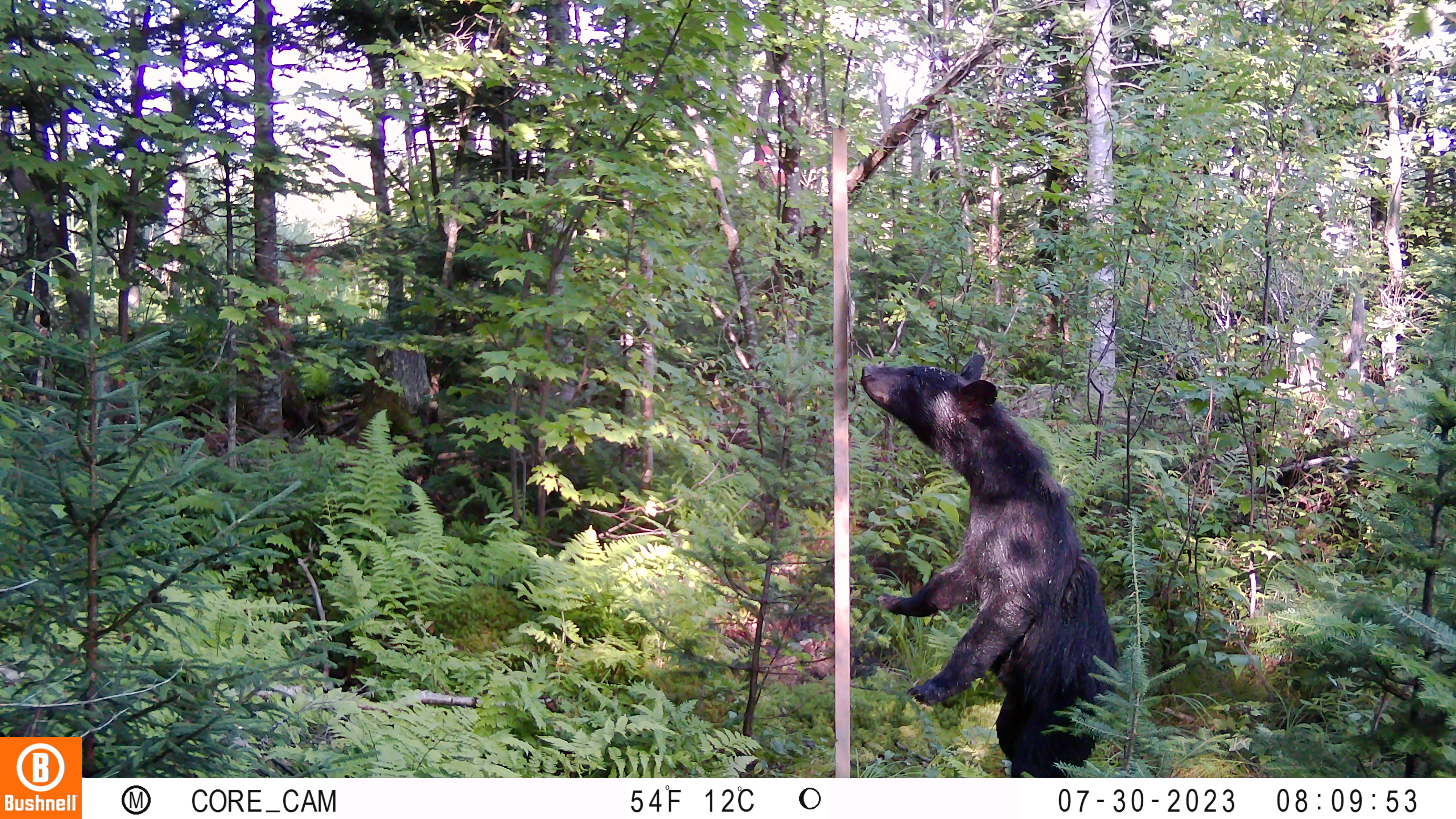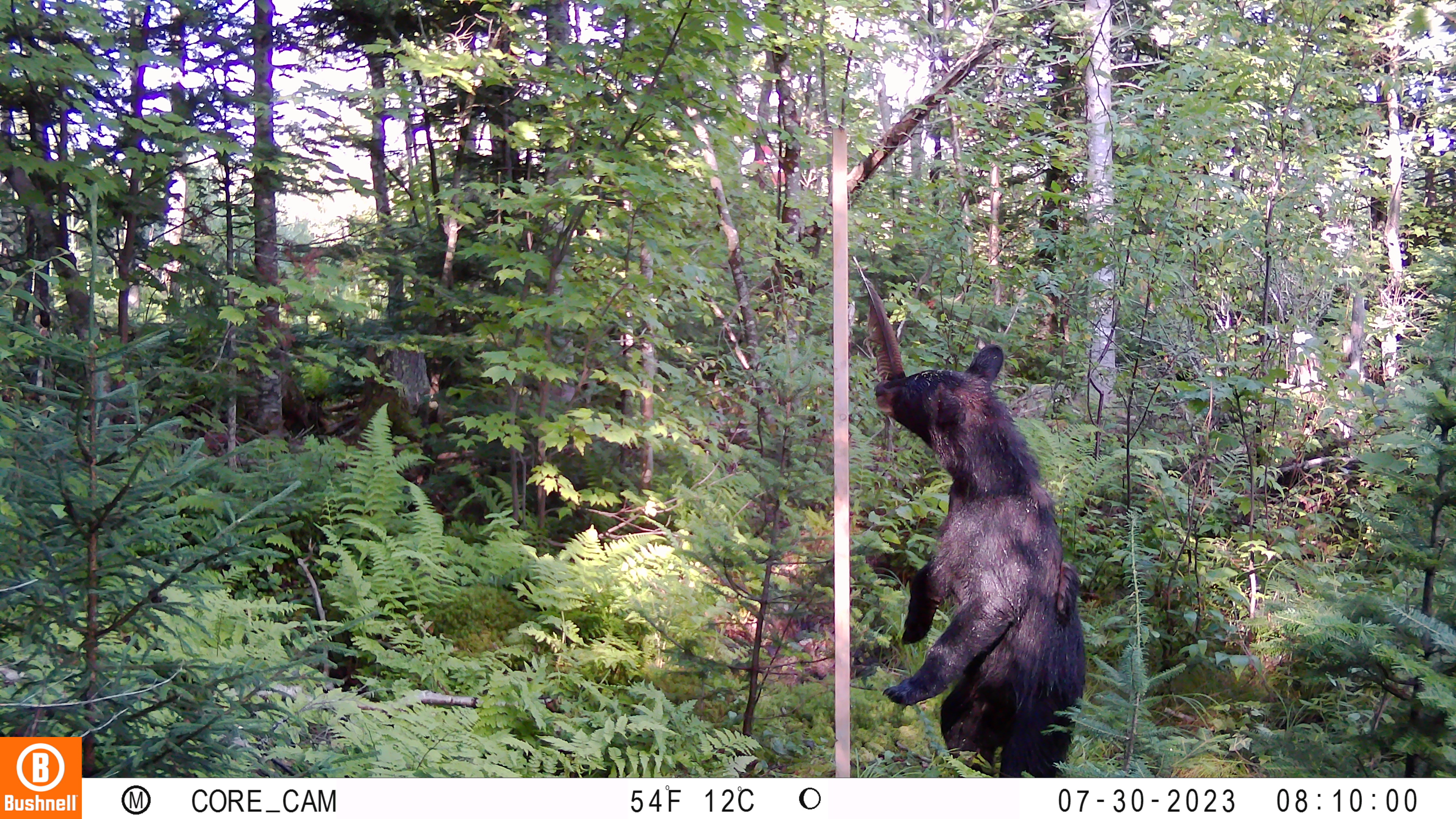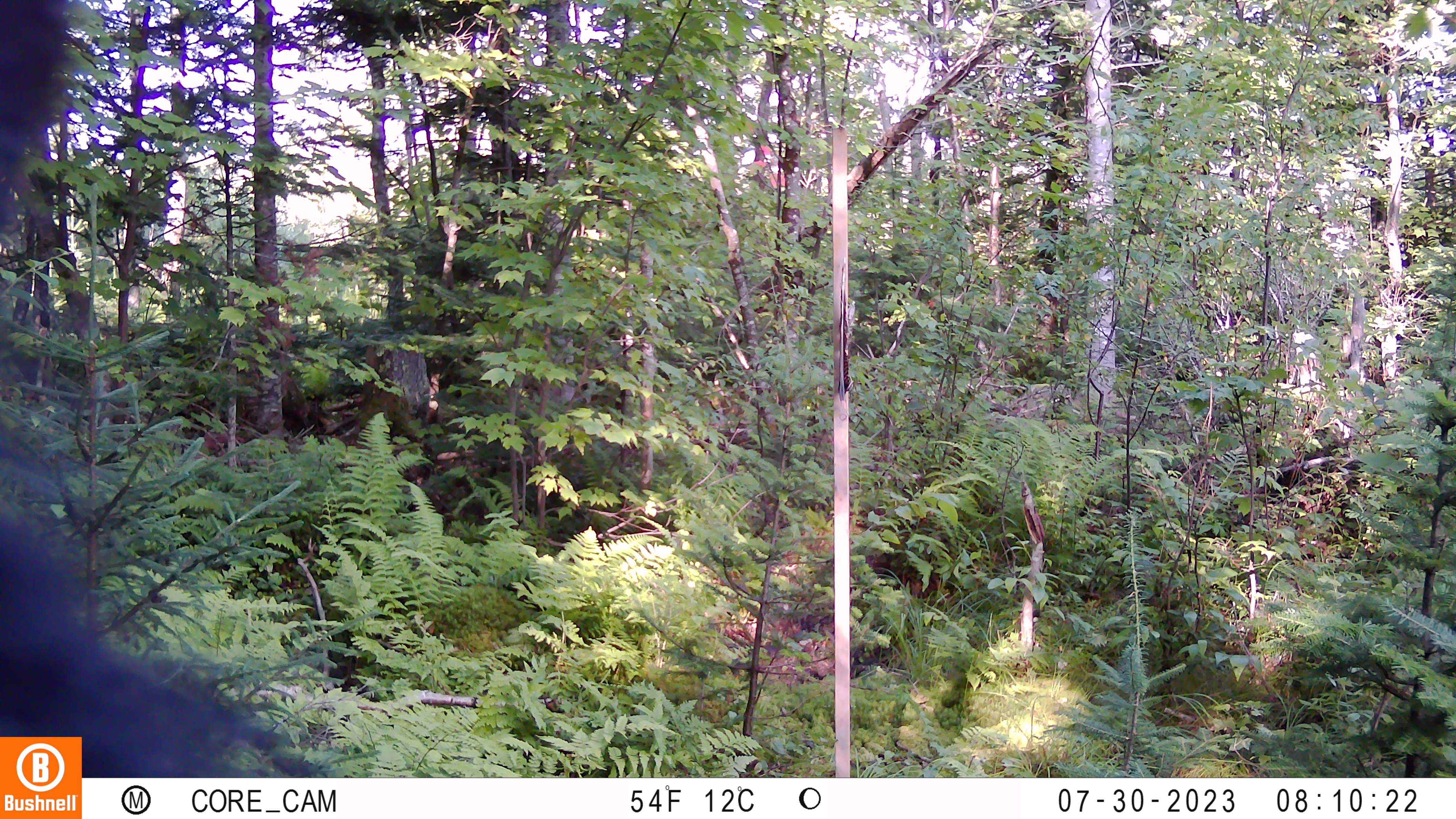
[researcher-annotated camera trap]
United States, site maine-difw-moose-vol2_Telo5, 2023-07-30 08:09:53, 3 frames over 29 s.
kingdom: Animalia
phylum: Chordata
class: Mammalia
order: Carnivora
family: Ursidae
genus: Ursus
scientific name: Ursus americanus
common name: black bear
Black bear (Ursus americanus).